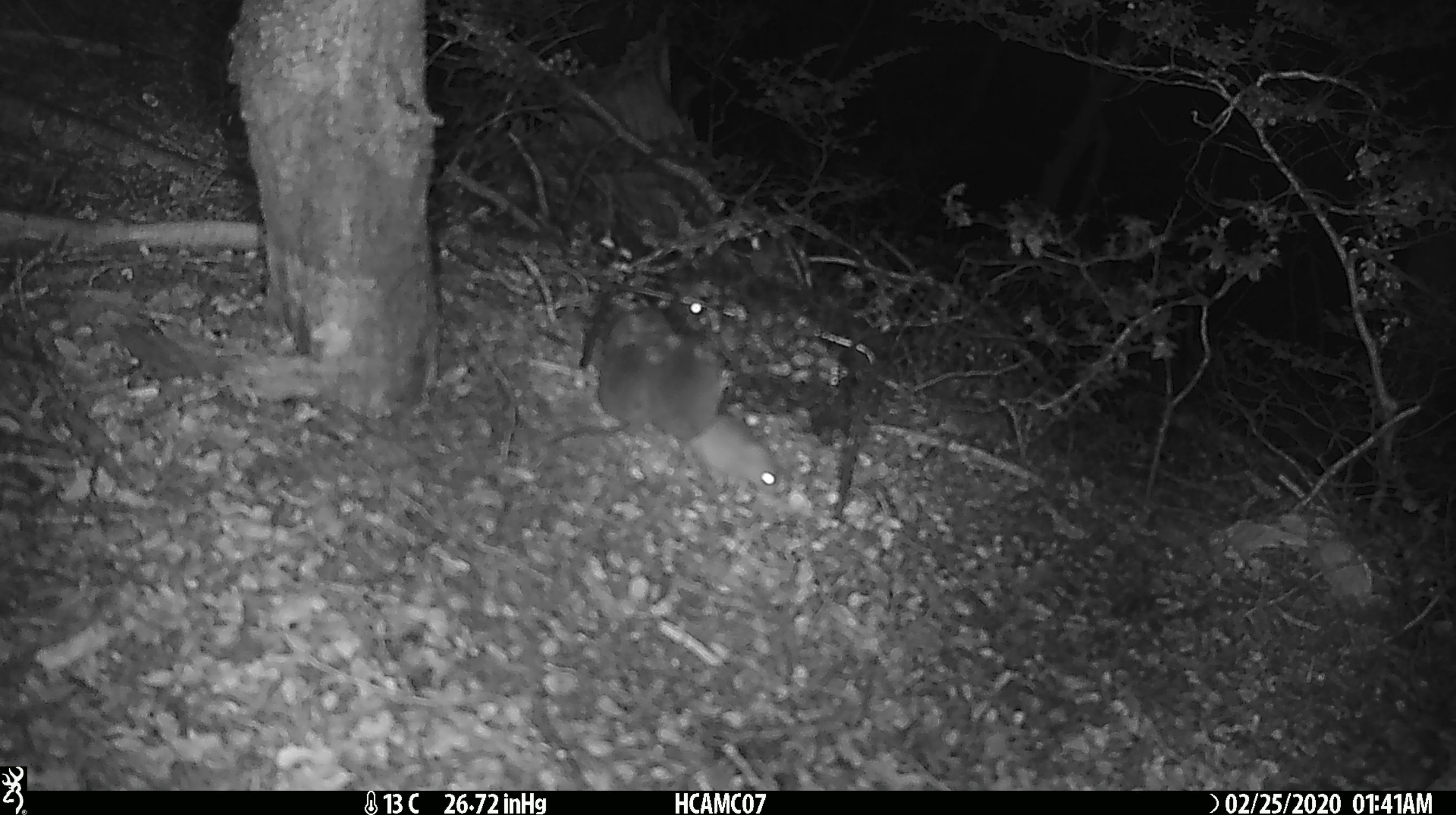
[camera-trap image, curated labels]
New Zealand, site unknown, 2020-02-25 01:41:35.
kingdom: Animalia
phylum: Chordata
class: Mammalia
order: Rodentia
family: Muridae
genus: Mus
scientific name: Mus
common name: mouse